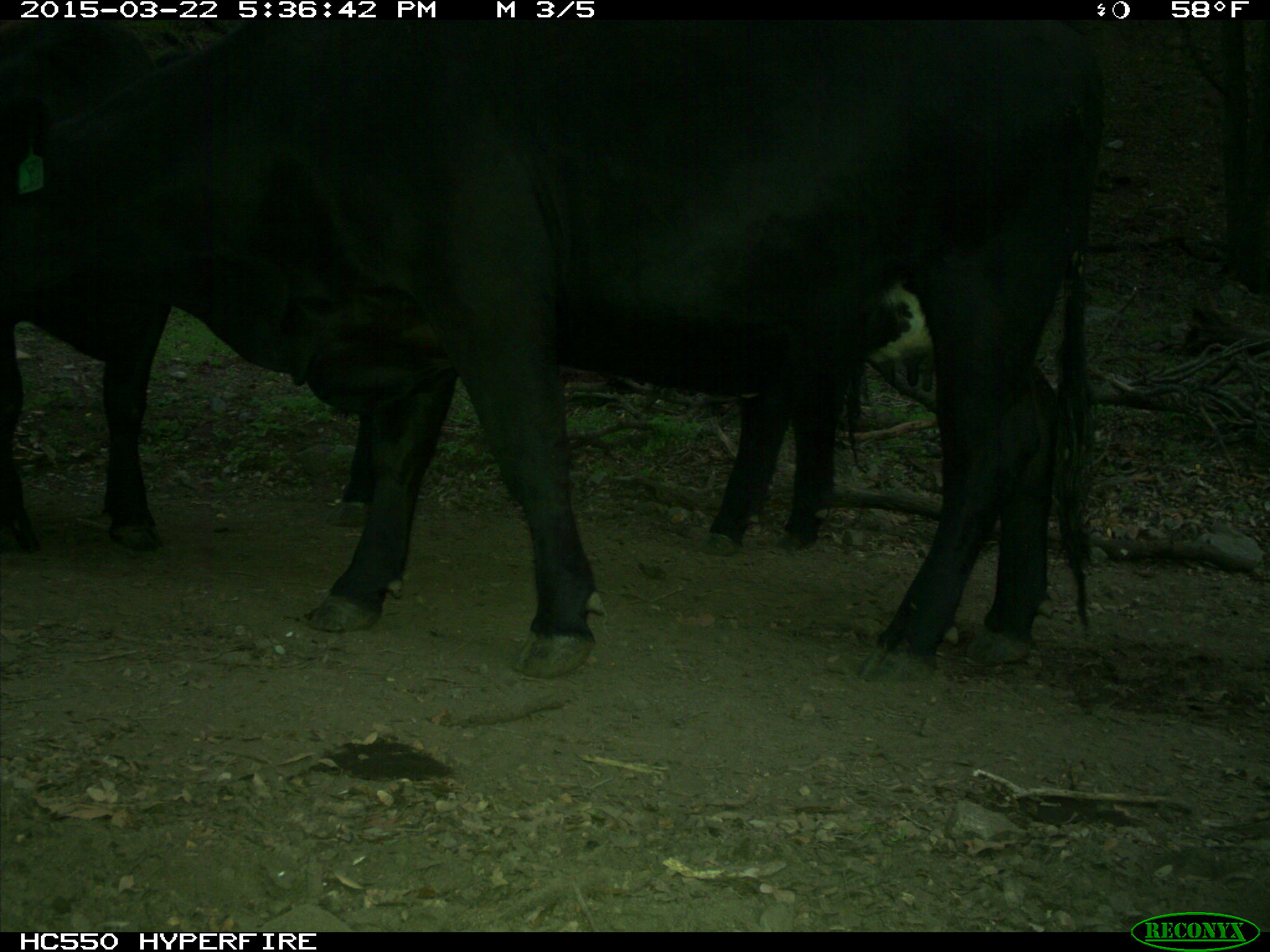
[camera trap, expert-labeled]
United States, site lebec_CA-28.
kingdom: Animalia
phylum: Chordata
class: Mammalia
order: Artiodactyla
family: Bovidae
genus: Bos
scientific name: Bos taurus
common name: domestic cow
Bos taurus (domestic cow).